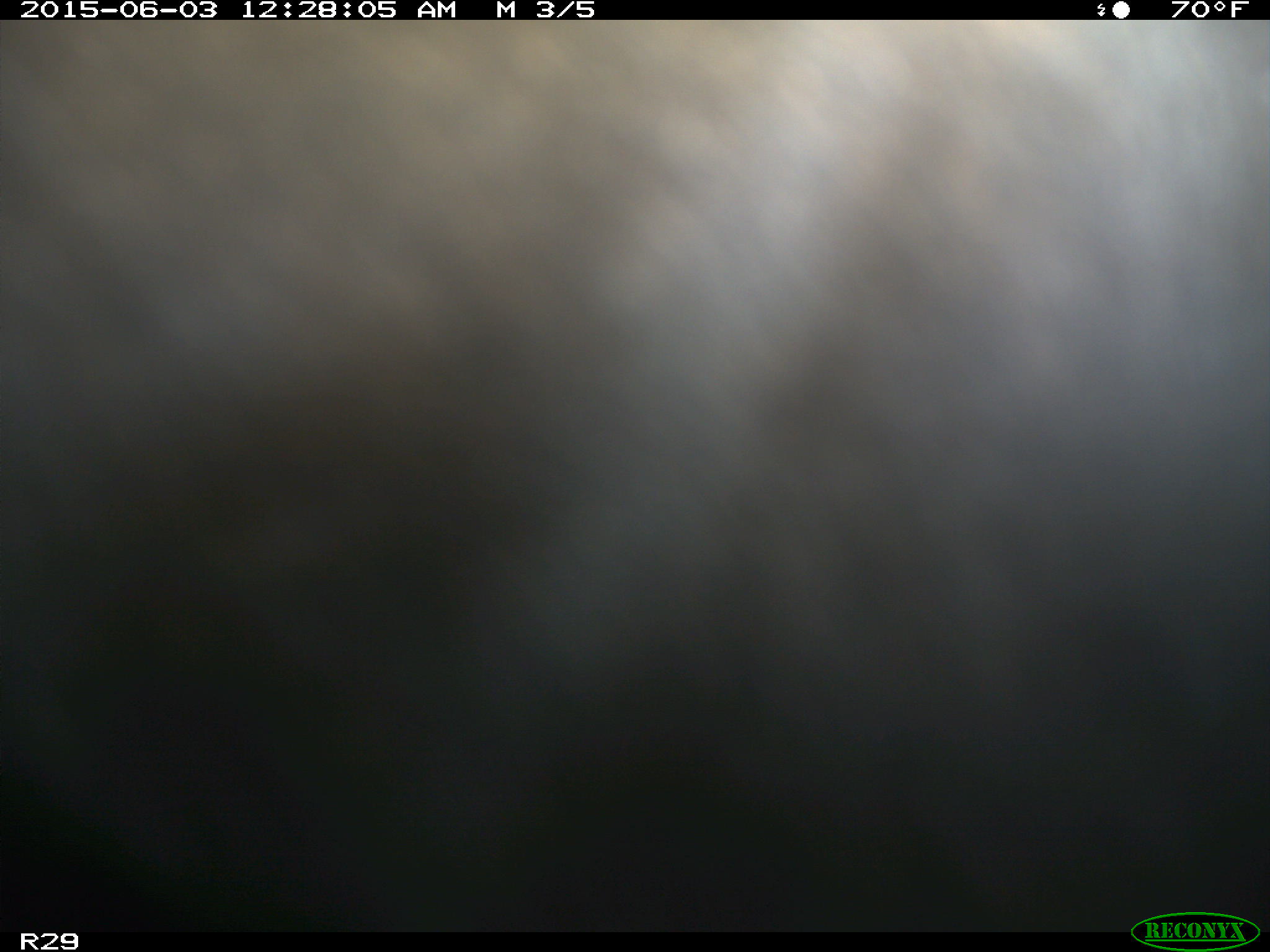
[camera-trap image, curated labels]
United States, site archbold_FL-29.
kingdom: Animalia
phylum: Chordata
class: Mammalia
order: Artiodactyla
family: Bovidae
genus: Bos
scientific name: Bos taurus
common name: domestic cow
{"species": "Bos taurus (domestic cow)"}